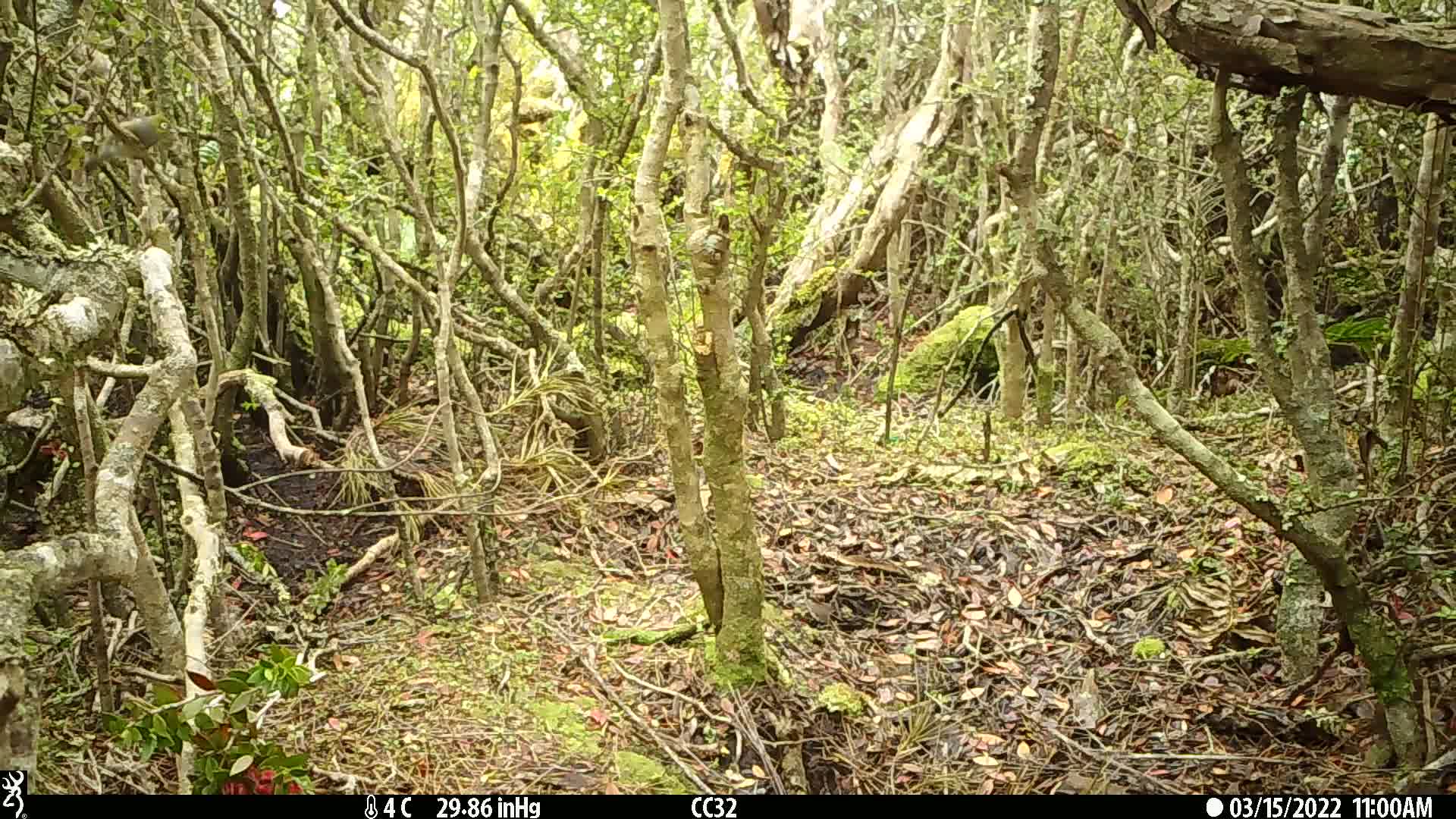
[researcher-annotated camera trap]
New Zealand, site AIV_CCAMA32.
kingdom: Animalia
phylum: Chordata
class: Aves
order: Passeriformes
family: Zosteropidae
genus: Zosterops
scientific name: Zosterops lateralis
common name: silvereye